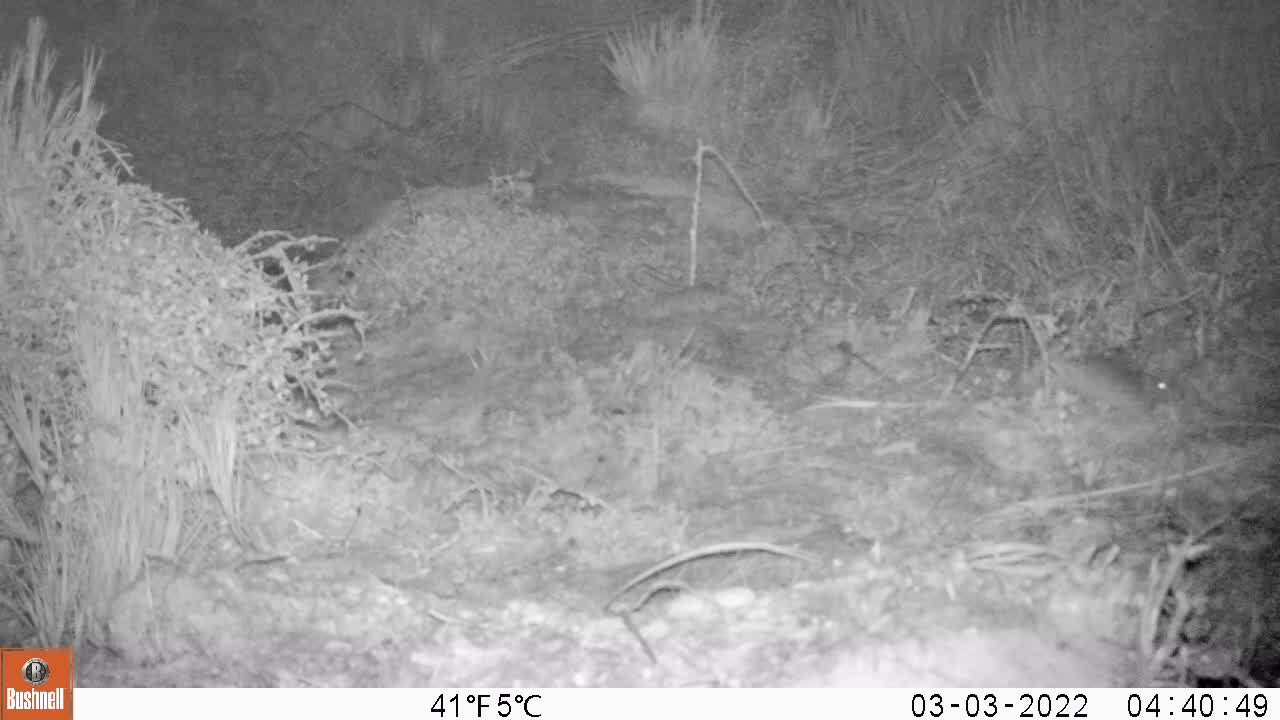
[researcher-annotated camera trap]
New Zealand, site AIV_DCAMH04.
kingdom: Animalia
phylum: Chordata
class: Mammalia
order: Rodentia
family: Muridae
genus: Mus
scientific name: Mus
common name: mouse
Mouse (Mus).